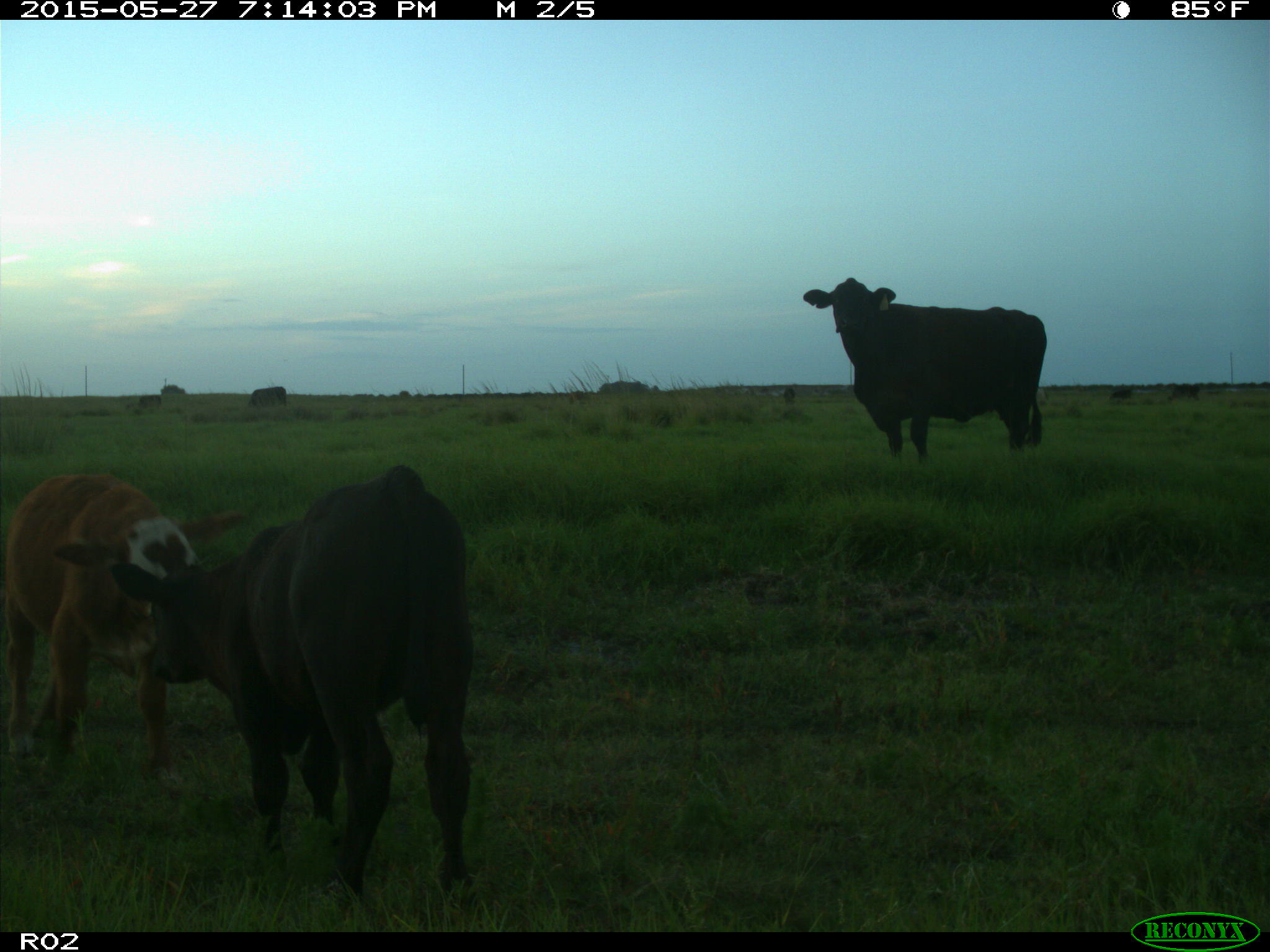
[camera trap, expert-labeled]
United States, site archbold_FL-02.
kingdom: Animalia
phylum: Chordata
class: Mammalia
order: Artiodactyla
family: Bovidae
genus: Bos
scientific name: Bos taurus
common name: domestic cow